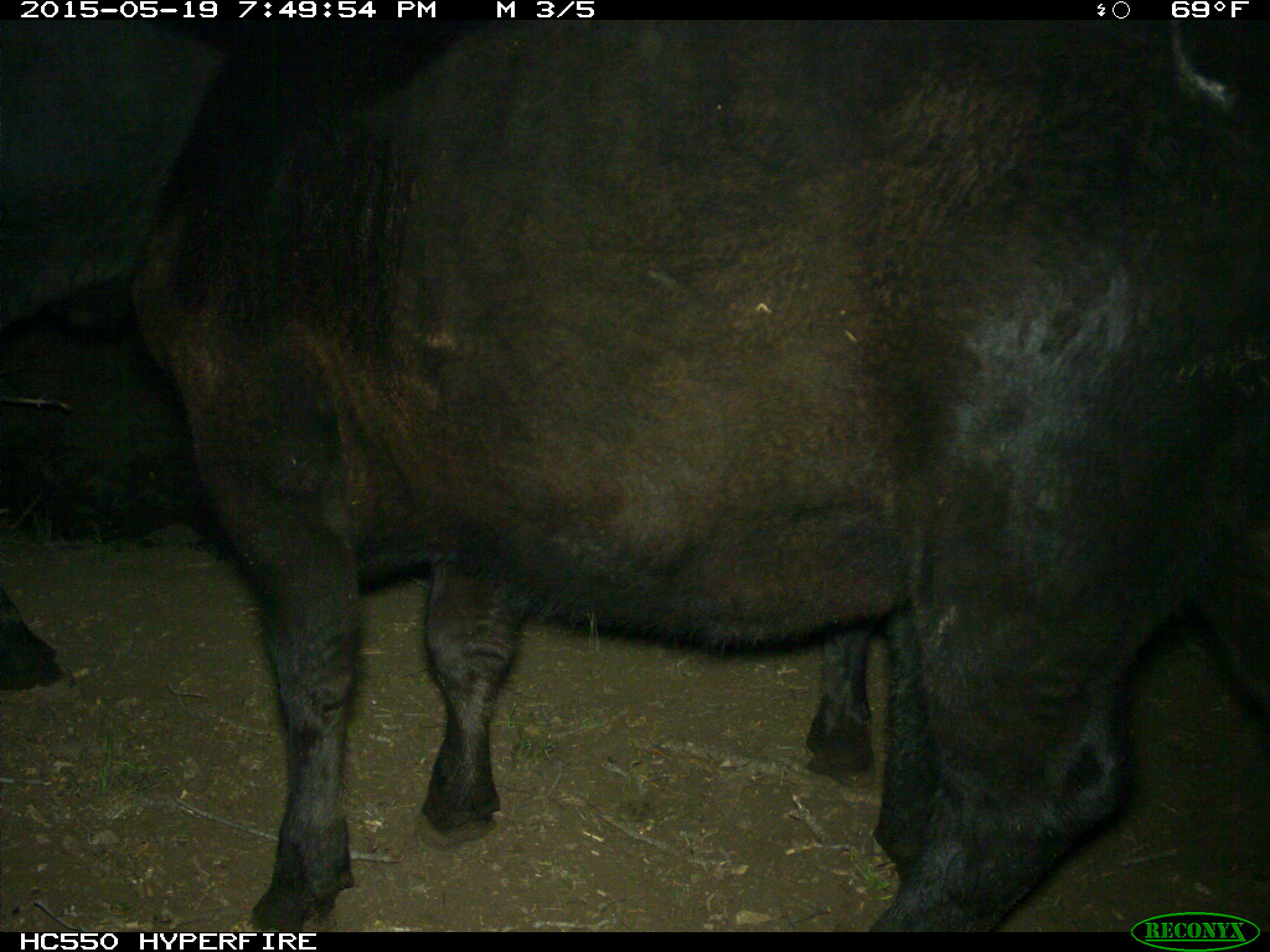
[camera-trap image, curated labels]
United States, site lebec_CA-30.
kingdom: Animalia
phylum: Chordata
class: Mammalia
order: Artiodactyla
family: Bovidae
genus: Bos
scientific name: Bos taurus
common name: domestic cow